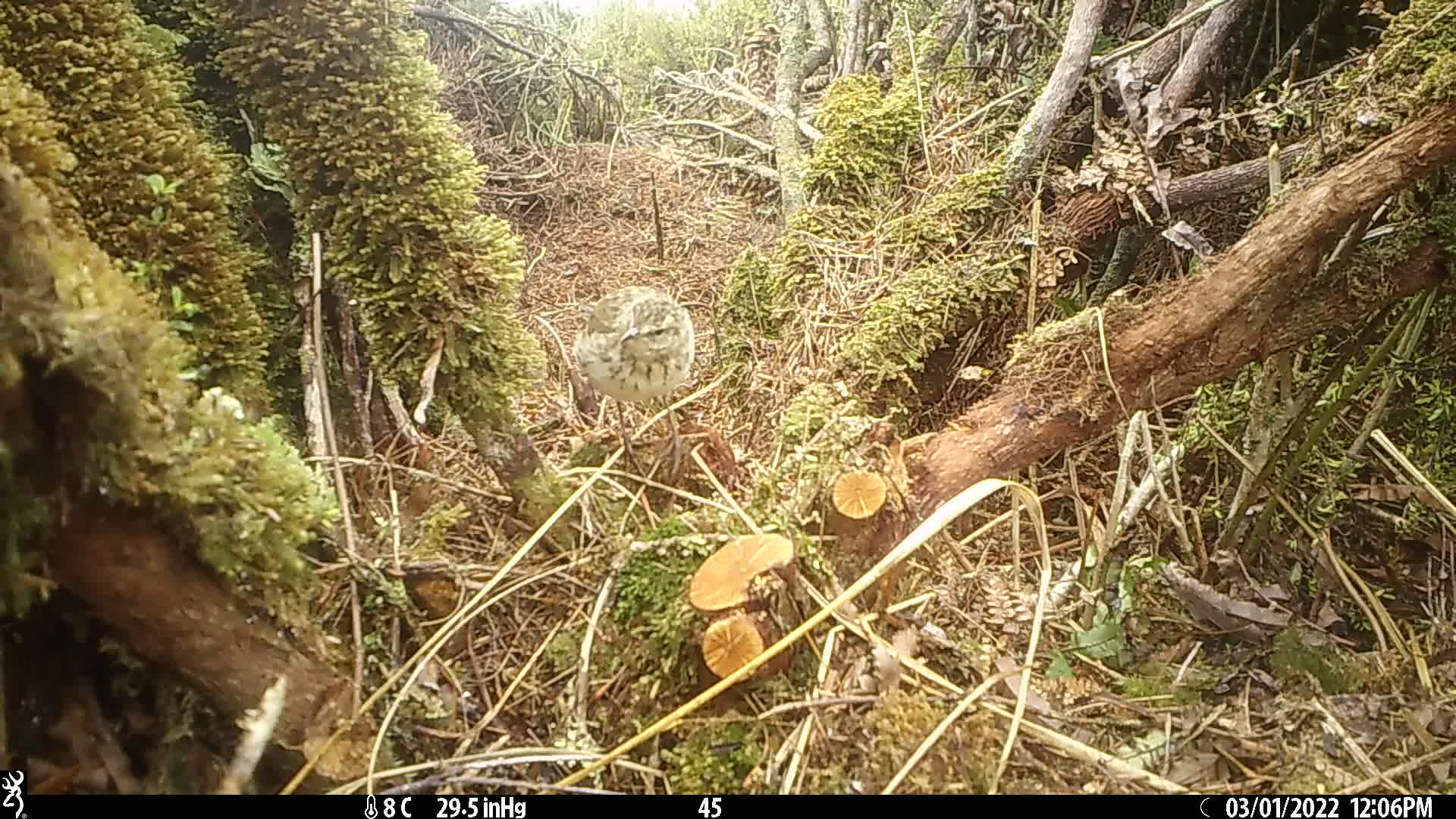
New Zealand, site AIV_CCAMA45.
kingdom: Animalia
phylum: Chordata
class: Aves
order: Passeriformes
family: Motacillidae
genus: Anthus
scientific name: Anthus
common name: pipit